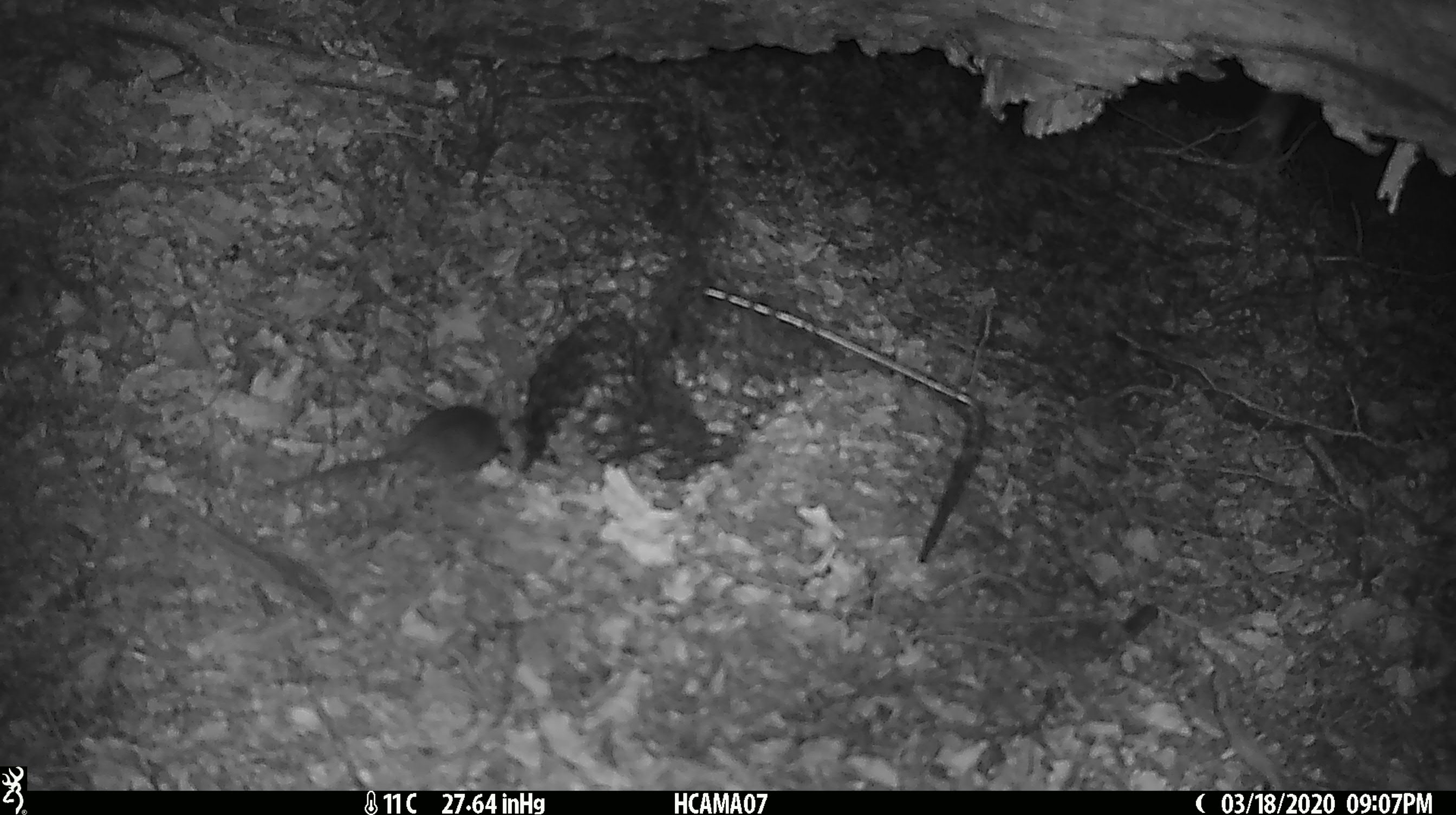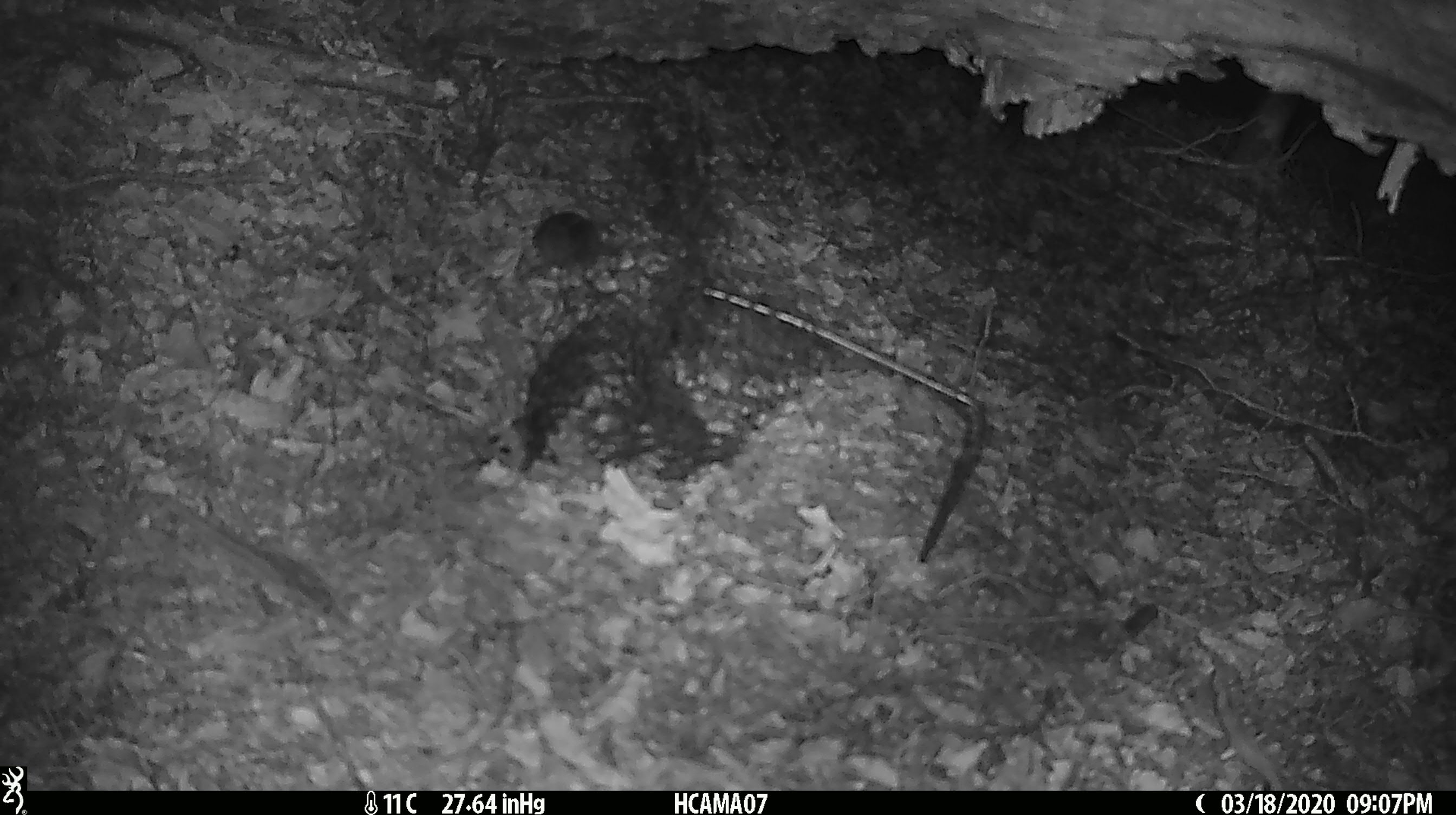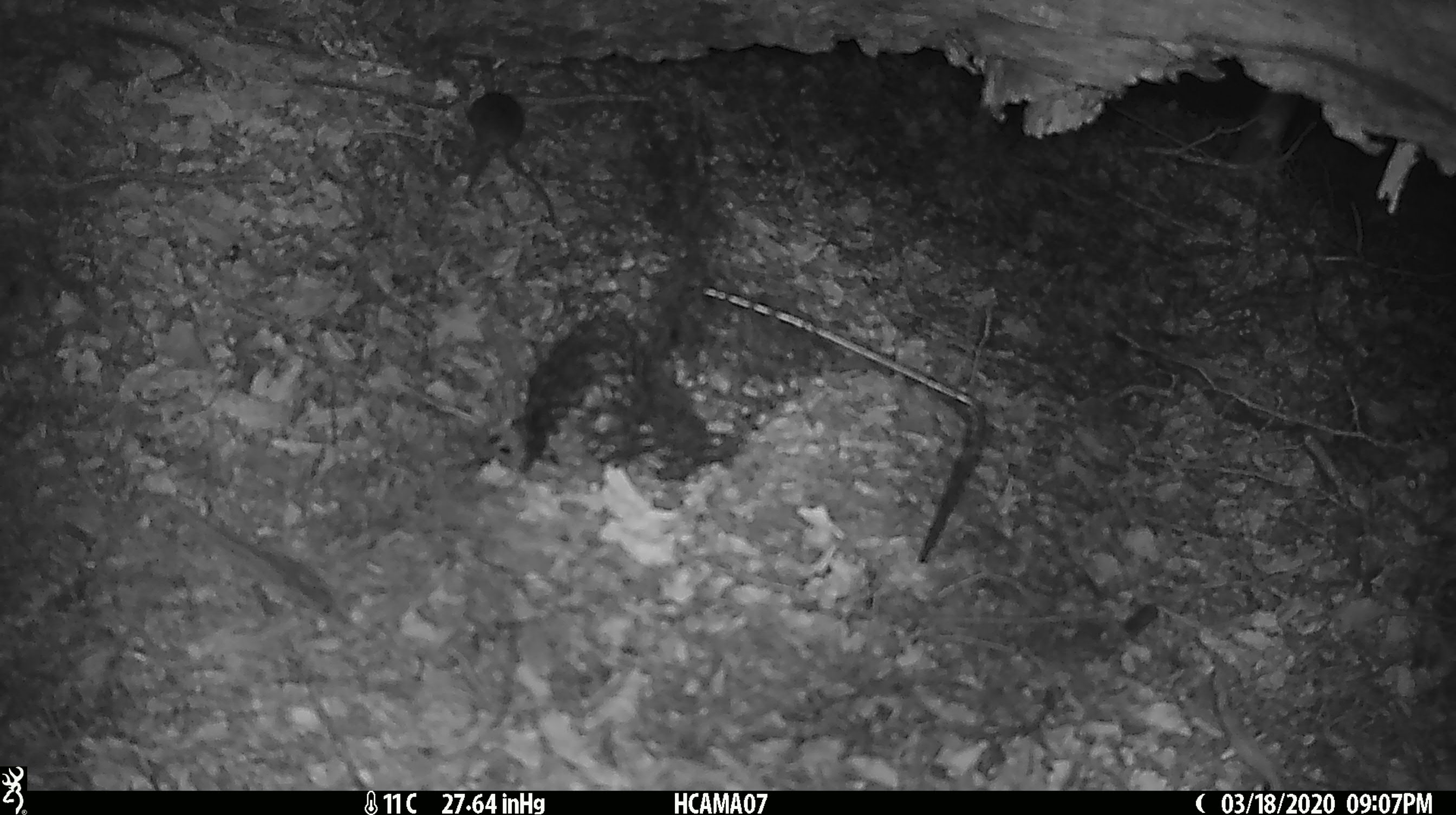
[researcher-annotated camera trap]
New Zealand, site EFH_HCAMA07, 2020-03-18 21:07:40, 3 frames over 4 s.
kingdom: Animalia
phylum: Chordata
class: Mammalia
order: Rodentia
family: Muridae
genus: Mus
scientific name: Mus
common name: mouse